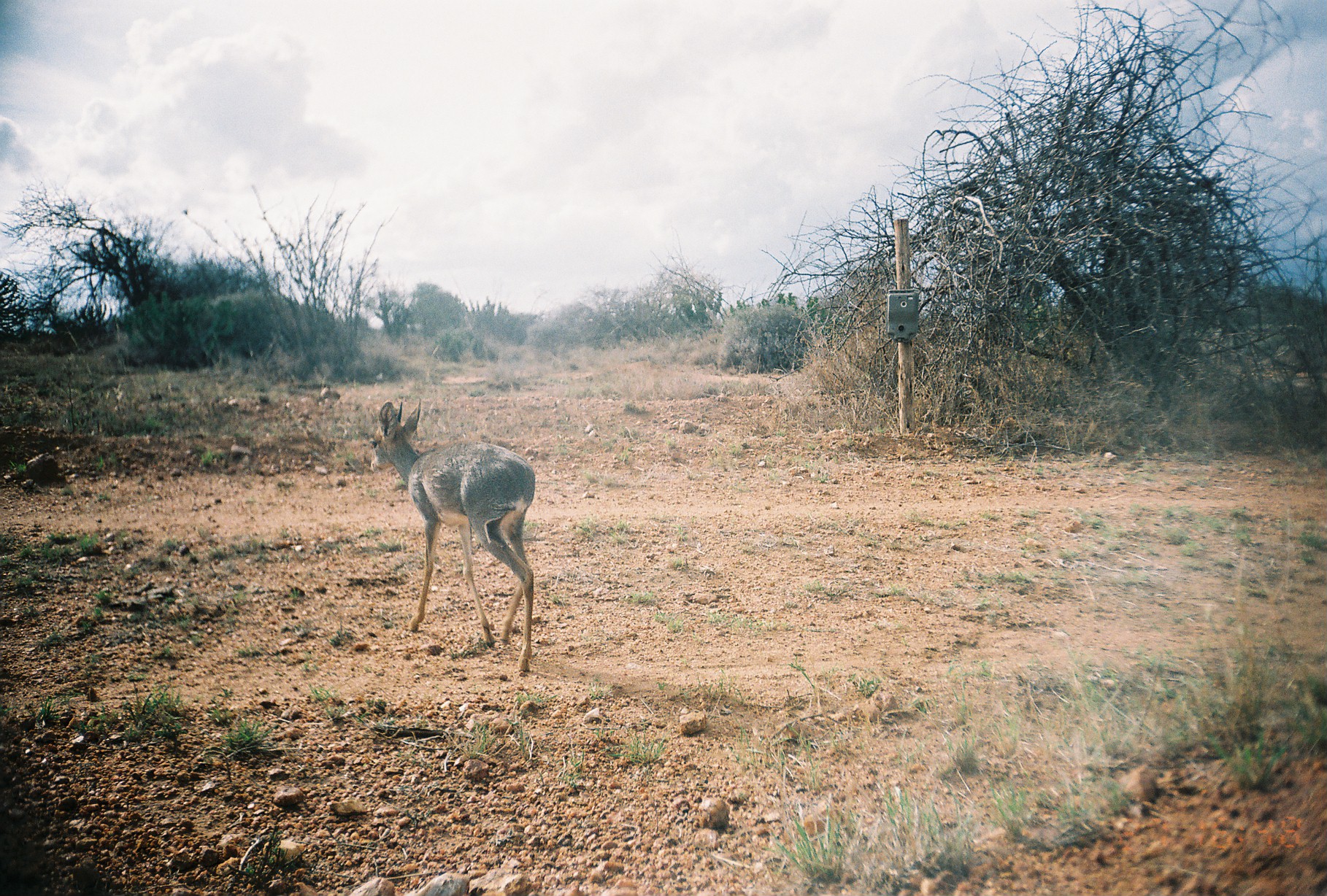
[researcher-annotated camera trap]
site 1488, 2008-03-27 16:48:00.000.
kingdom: Animalia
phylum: Chordata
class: Mammalia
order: Artiodactyla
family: Bovidae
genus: Madoqua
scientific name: Madoqua guentheri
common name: günther's dik-dik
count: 1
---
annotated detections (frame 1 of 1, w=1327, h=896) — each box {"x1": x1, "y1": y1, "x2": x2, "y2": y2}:
madoqua guentheri: {"x1": 370, "y1": 398, "x2": 536, "y2": 673}